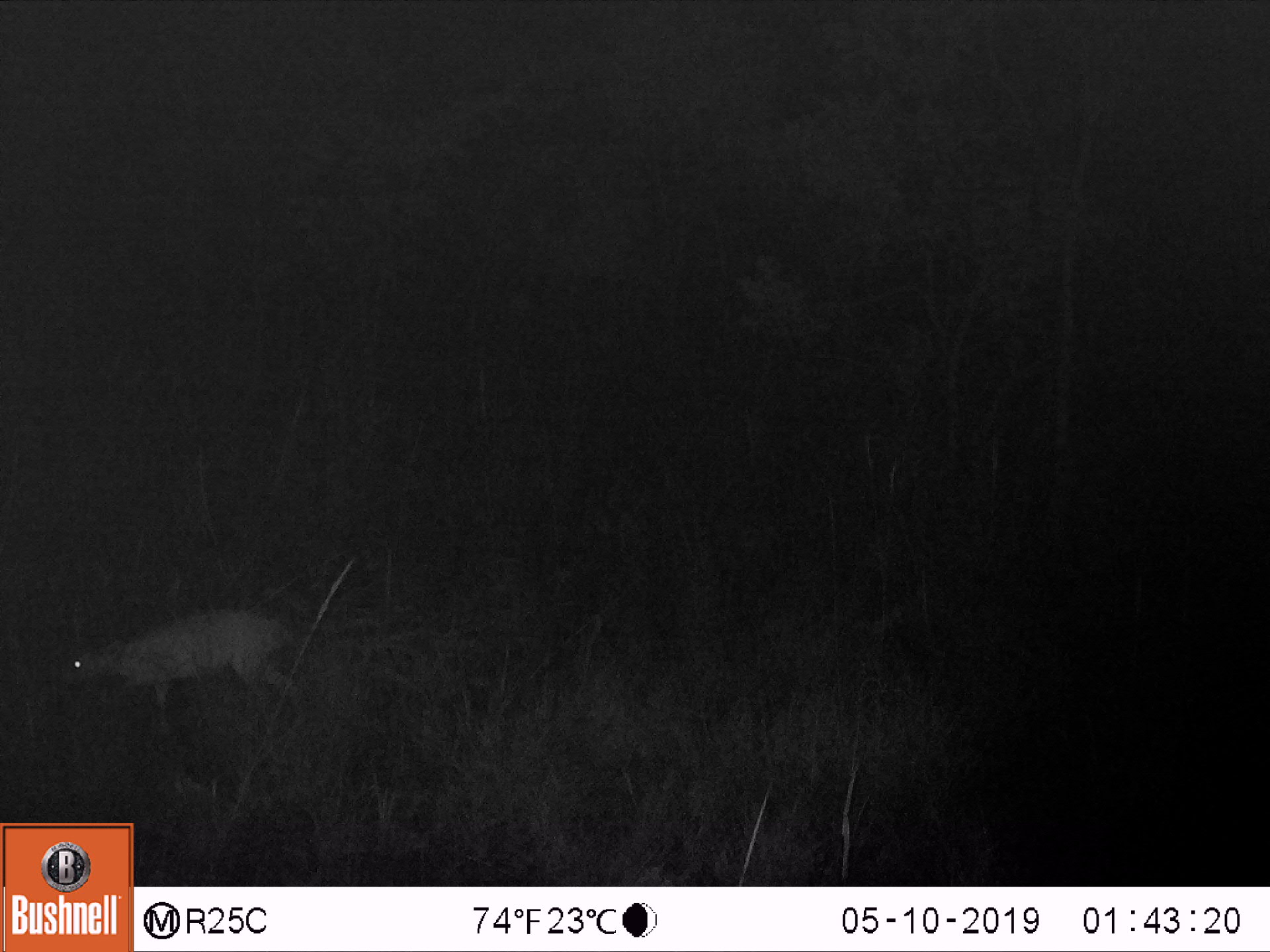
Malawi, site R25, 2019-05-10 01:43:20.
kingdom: Animalia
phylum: Chordata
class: Mammalia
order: Artiodactyla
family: Bovidae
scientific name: Antilopinae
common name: small antelope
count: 1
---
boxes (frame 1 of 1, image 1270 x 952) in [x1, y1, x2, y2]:
small antelope: [38, 587, 322, 763]